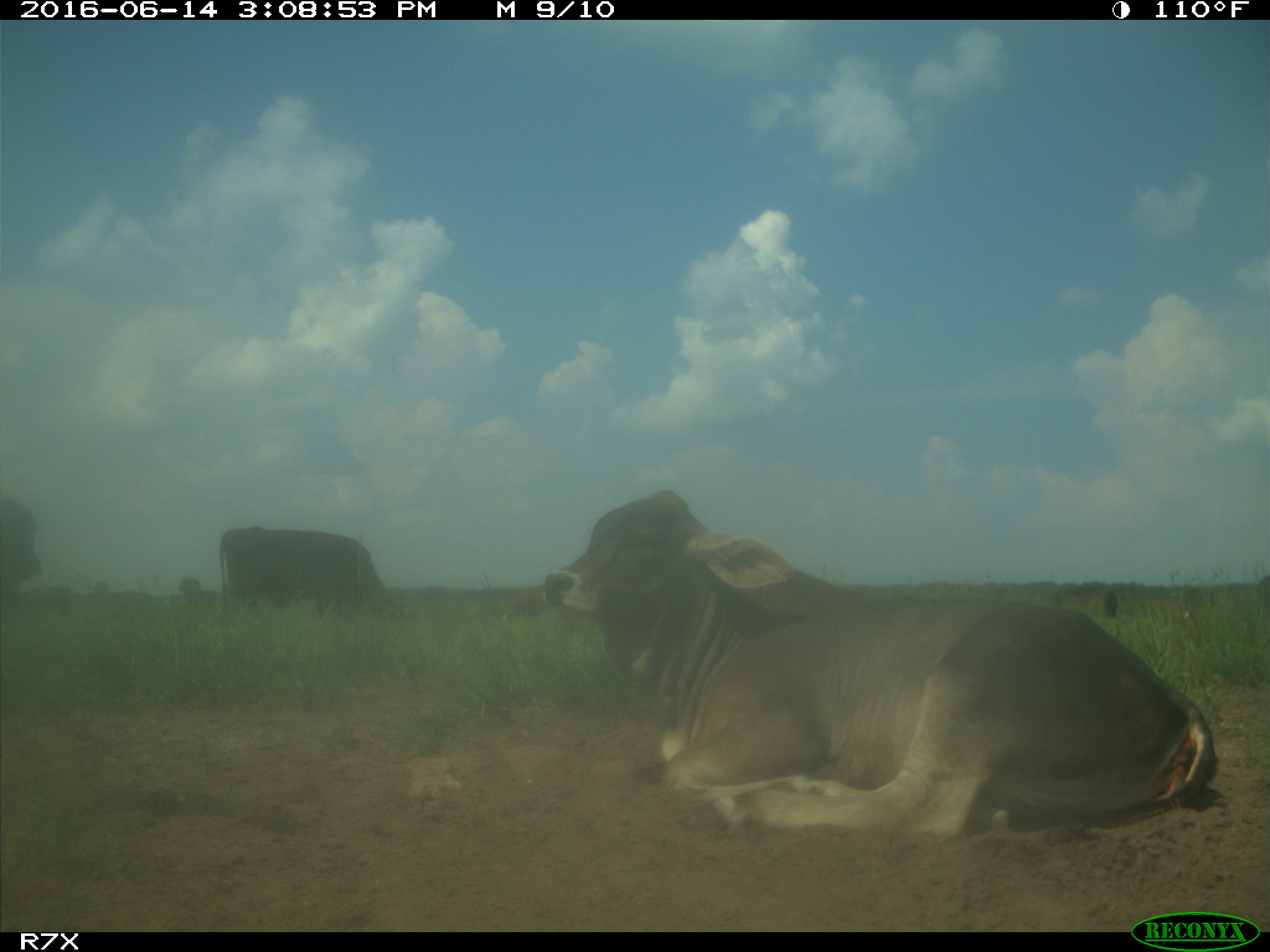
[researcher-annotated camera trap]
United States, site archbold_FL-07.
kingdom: Animalia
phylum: Chordata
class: Mammalia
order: Artiodactyla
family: Bovidae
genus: Bos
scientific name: Bos taurus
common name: domestic cow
Bos taurus (domestic cow).